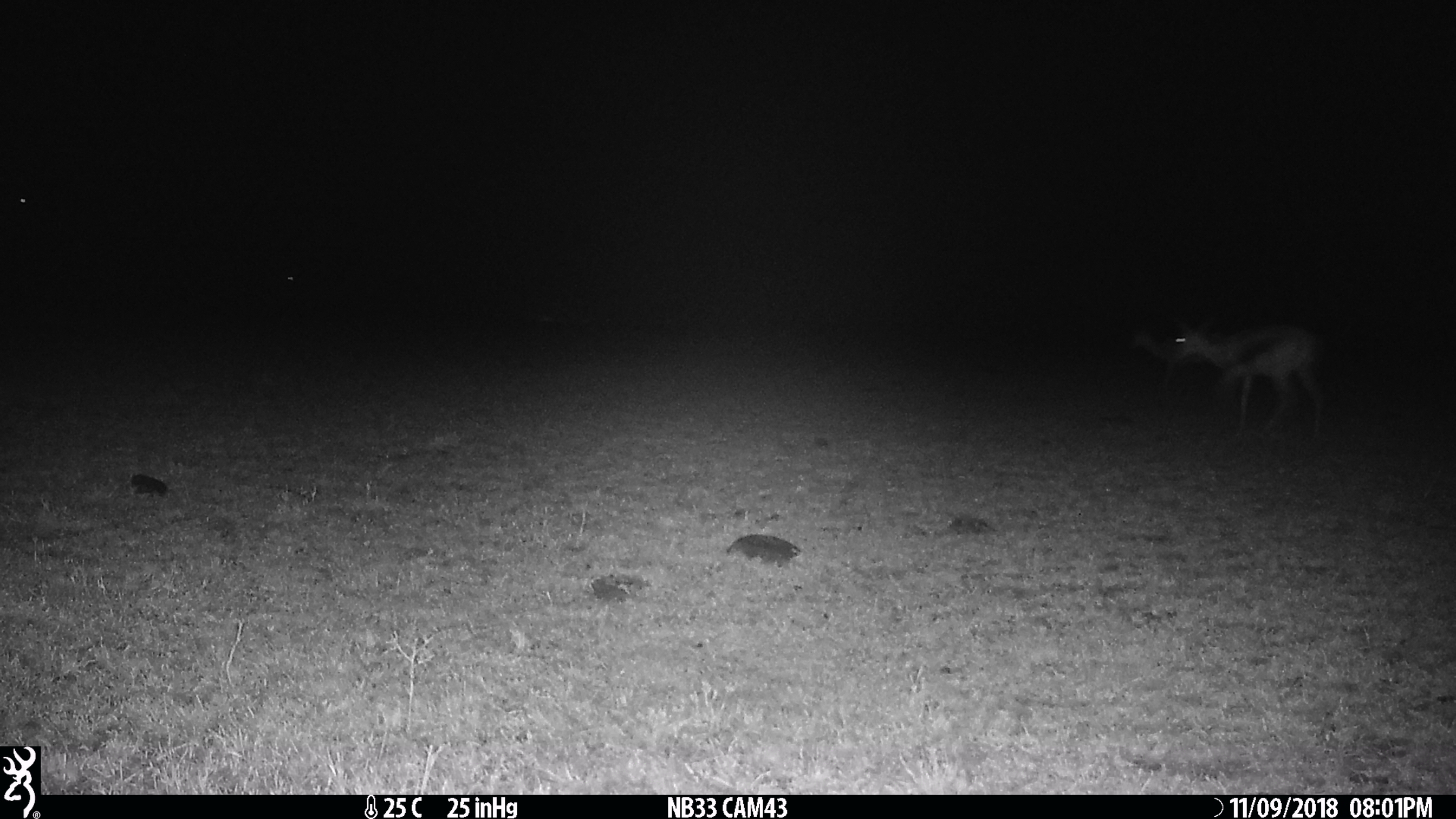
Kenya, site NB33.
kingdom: Animalia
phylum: Chordata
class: Mammalia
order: Artiodactyla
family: Bovidae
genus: Eudorcas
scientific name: Eudorcas thomsonii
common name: thomon's gazelle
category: gazelle thomsons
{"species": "gazelle thomsons (thomon's gazelle) (Eudorcas thomsonii)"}